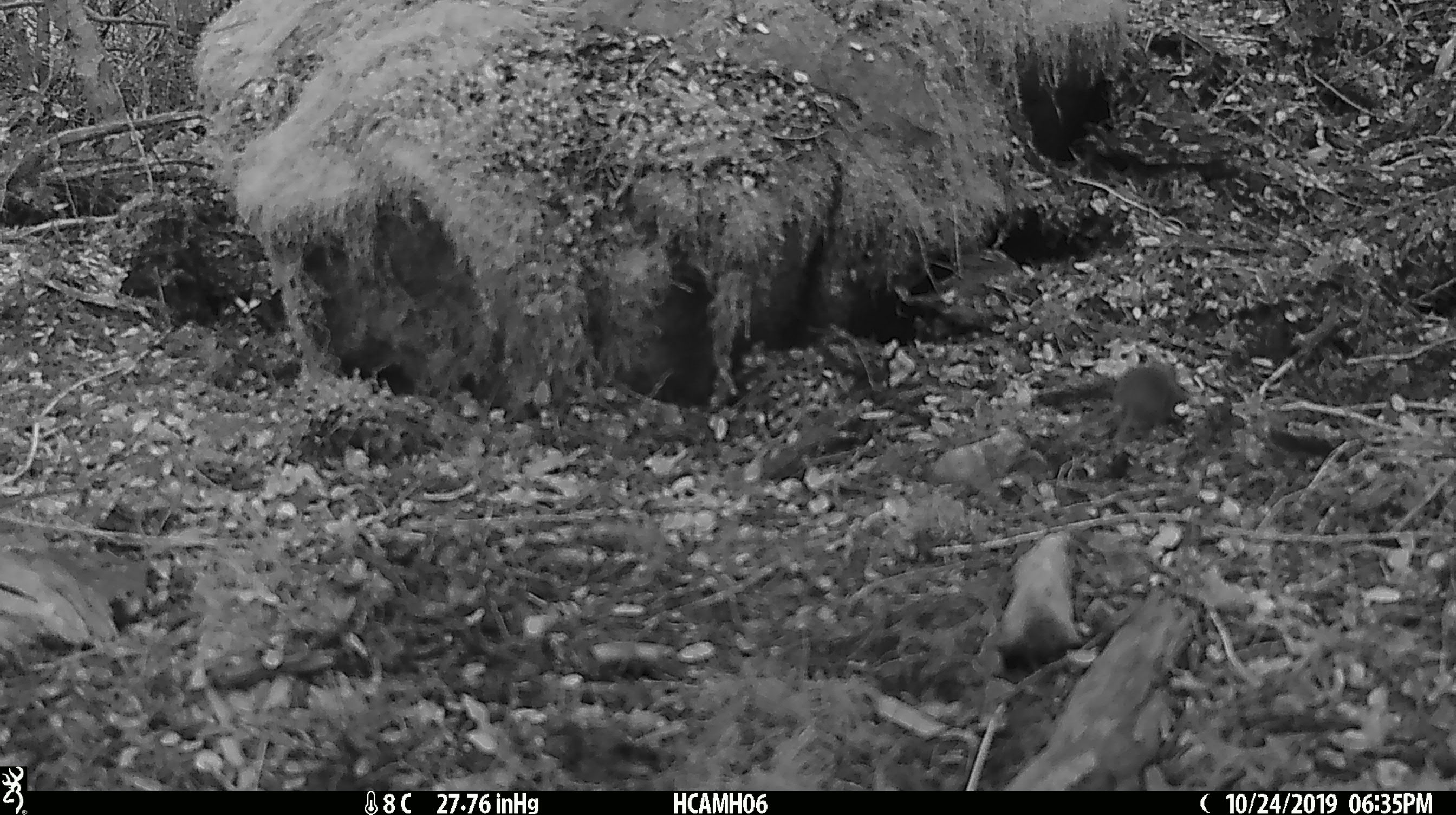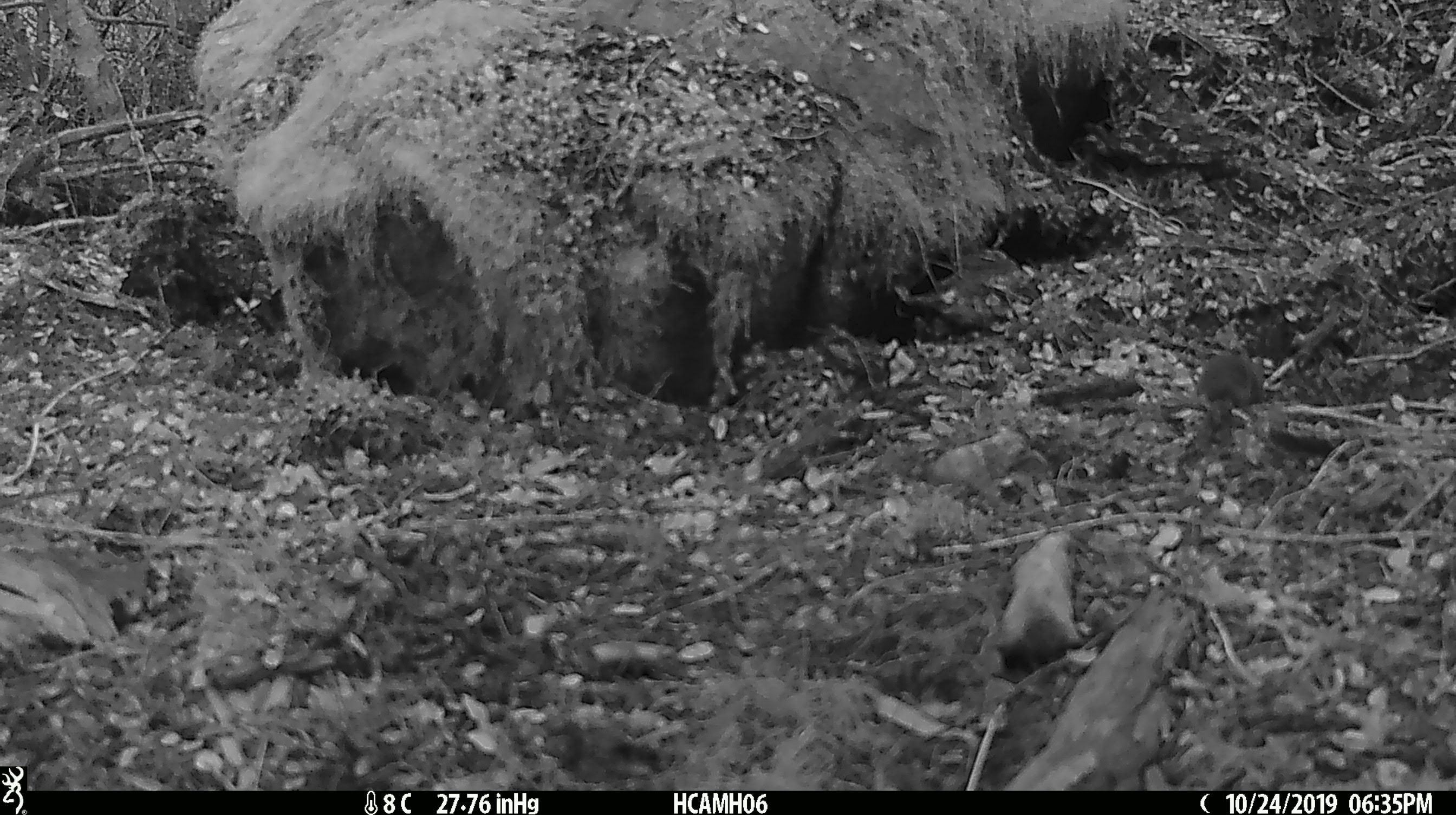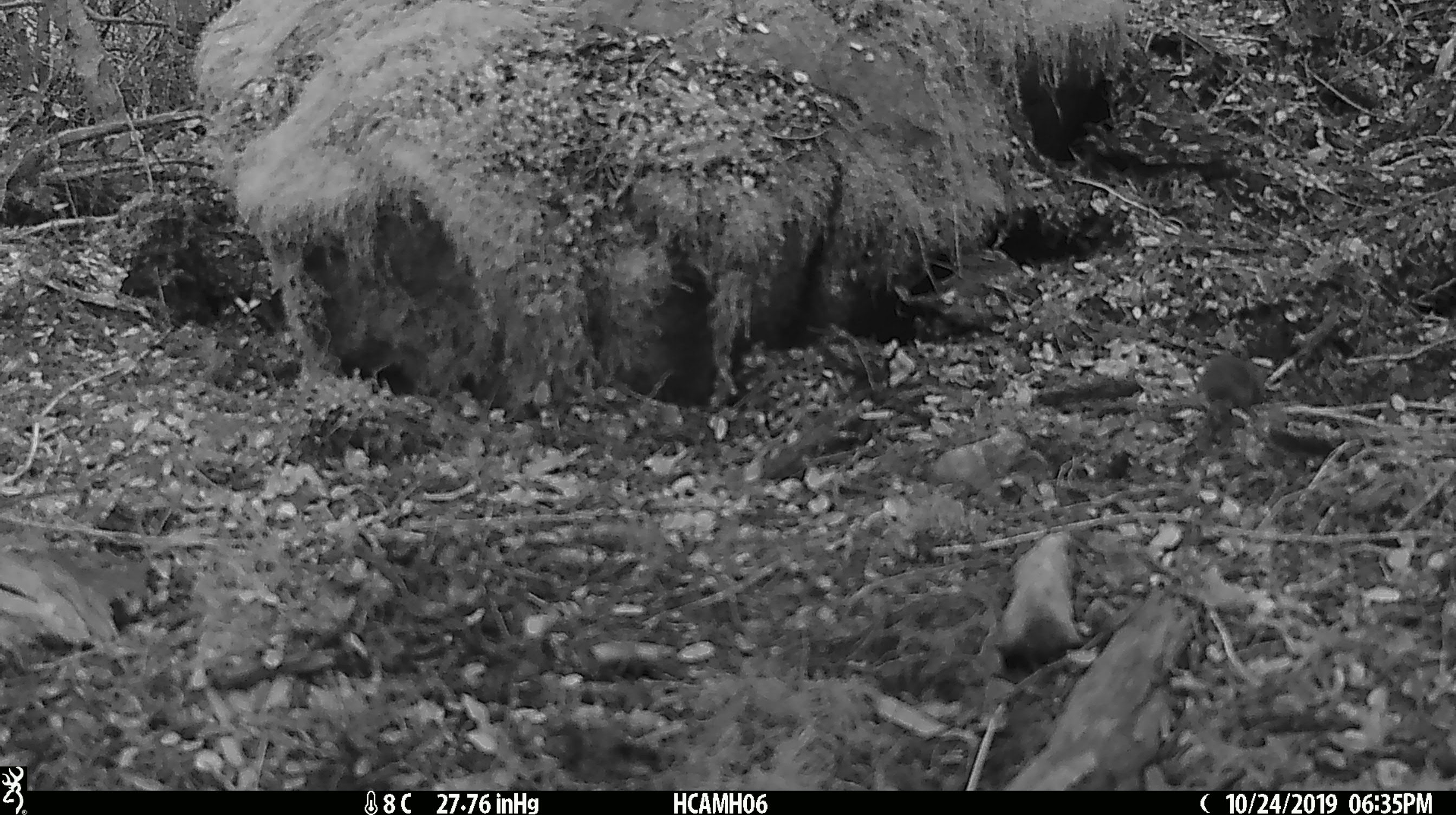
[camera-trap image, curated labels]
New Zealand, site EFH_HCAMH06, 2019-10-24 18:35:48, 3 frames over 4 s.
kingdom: Animalia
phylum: Chordata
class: Mammalia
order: Rodentia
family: Muridae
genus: Mus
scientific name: Mus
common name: mouse